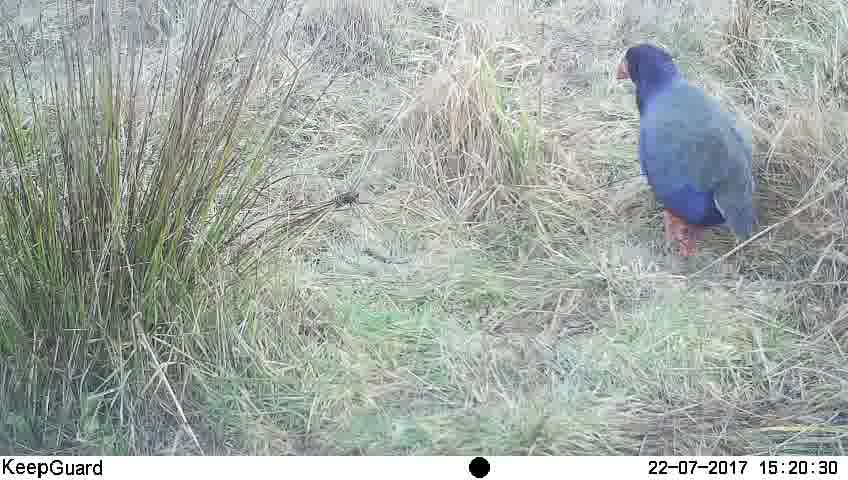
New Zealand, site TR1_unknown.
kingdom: Animalia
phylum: Chordata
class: Aves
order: Gruiformes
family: Rallidae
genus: Porphyrio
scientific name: Porphyrio mantelli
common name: takahe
Takahe (Porphyrio mantelli).